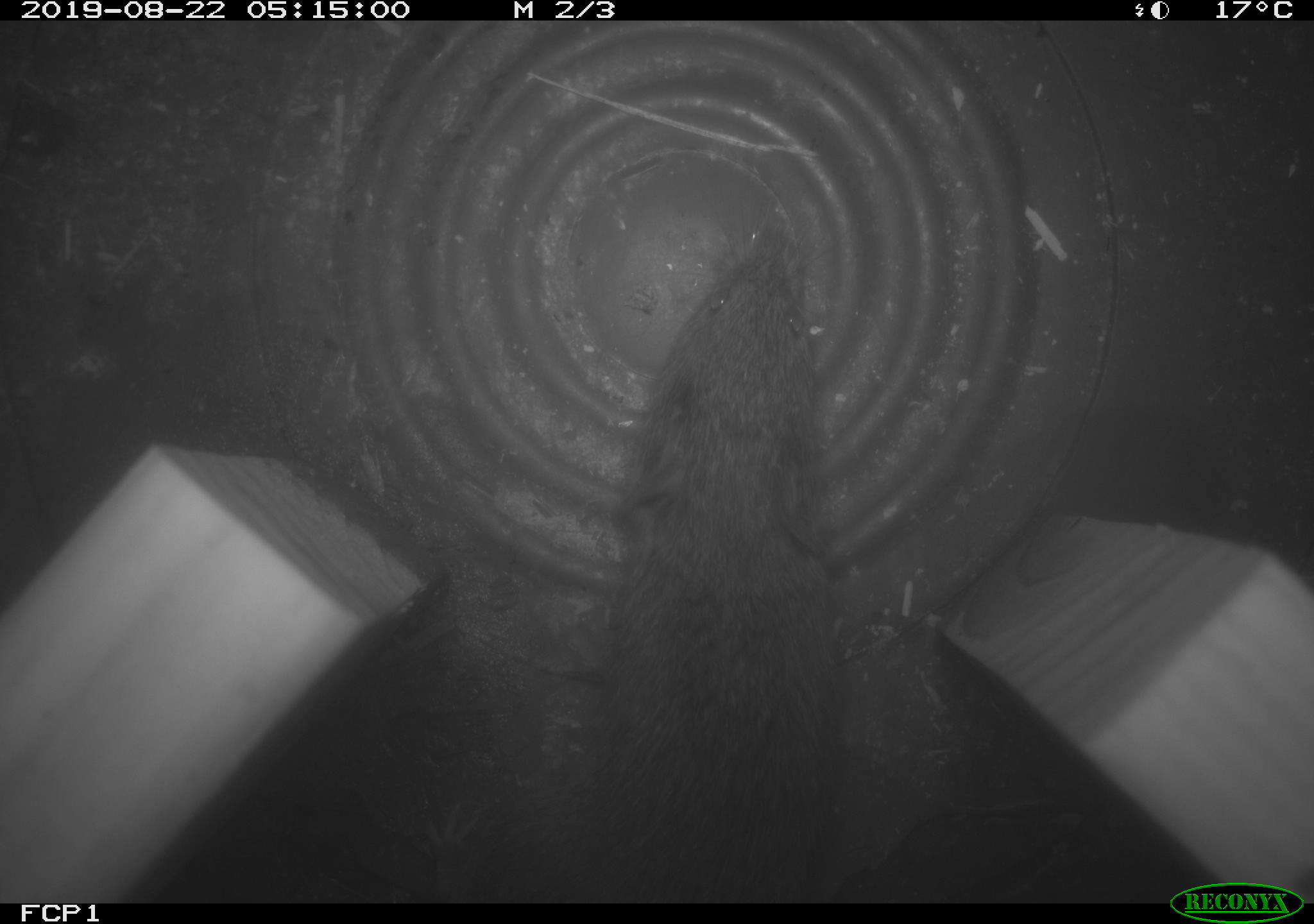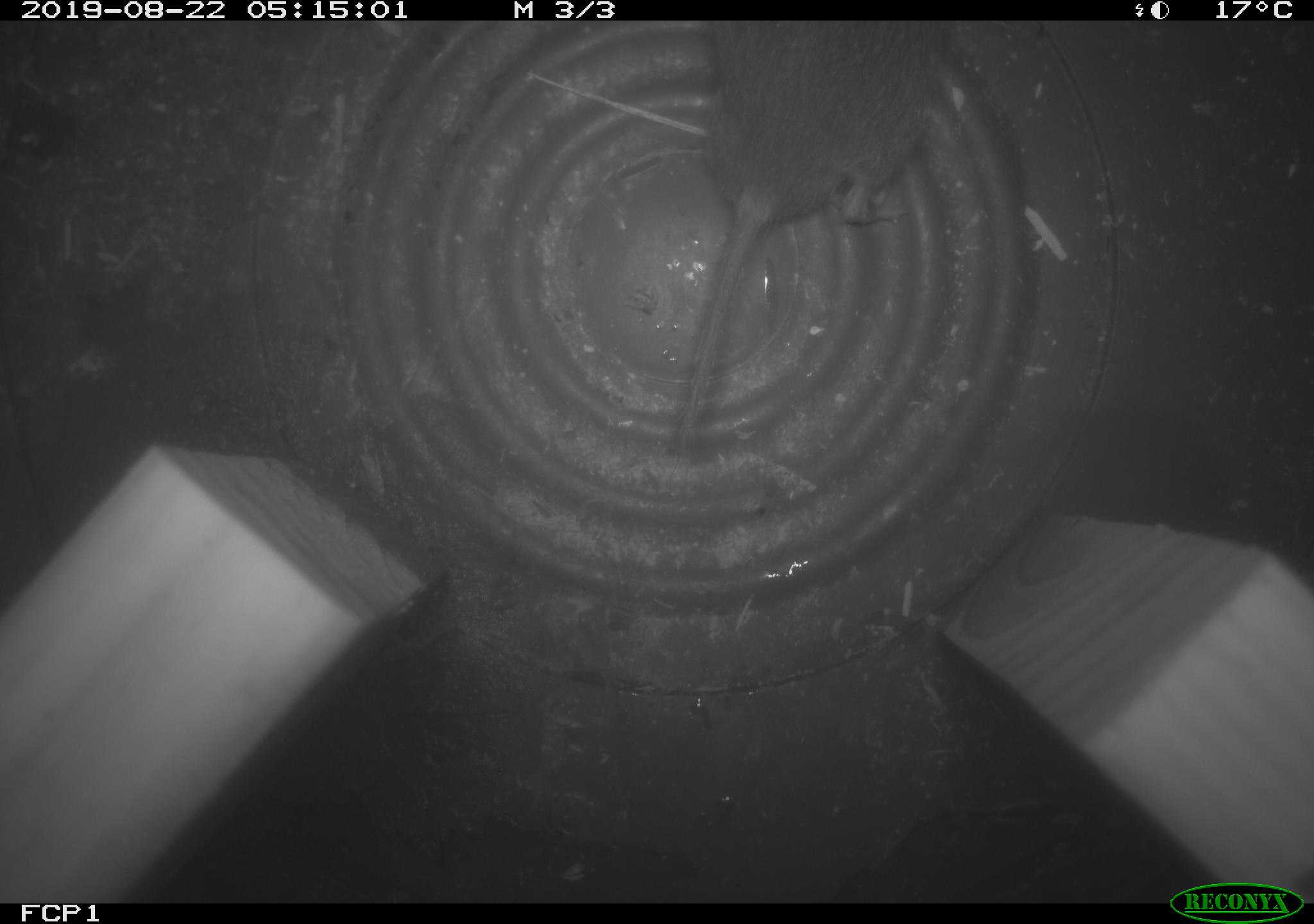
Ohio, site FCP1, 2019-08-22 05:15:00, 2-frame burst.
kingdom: Animalia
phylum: Chordata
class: Mammalia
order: Rodentia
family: Cricetidae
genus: Microtus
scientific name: Microtus pennsylvanicus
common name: meadow vole